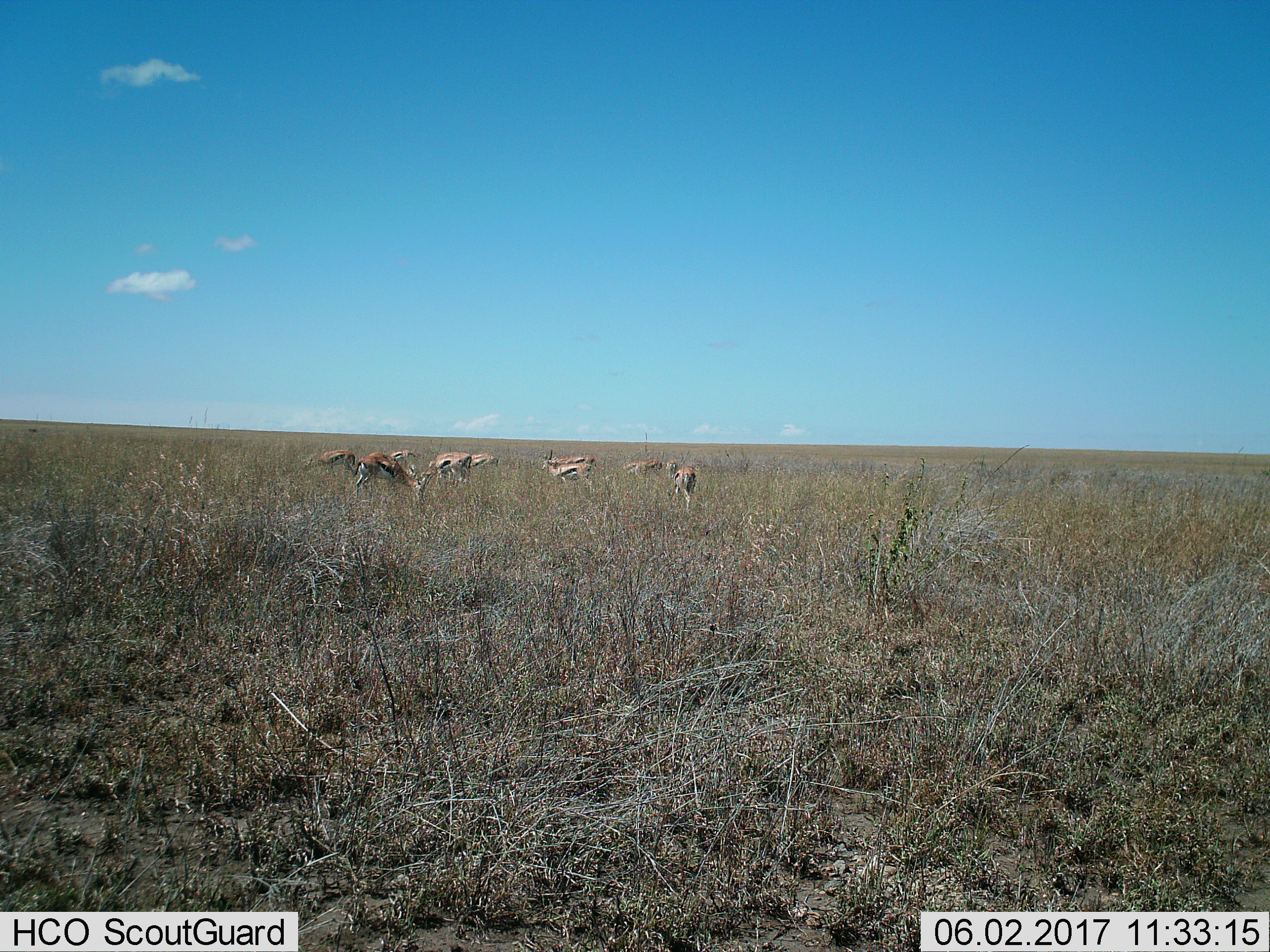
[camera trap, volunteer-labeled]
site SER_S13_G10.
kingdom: Animalia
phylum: Chordata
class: Mammalia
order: Artiodactyla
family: Bovidae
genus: Eudorcas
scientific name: Eudorcas thomsonii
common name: thomson's gazelle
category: gazellethomsons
Gazellethomsons (thomson's gazelle) (Eudorcas thomsonii), count 11-50. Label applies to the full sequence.